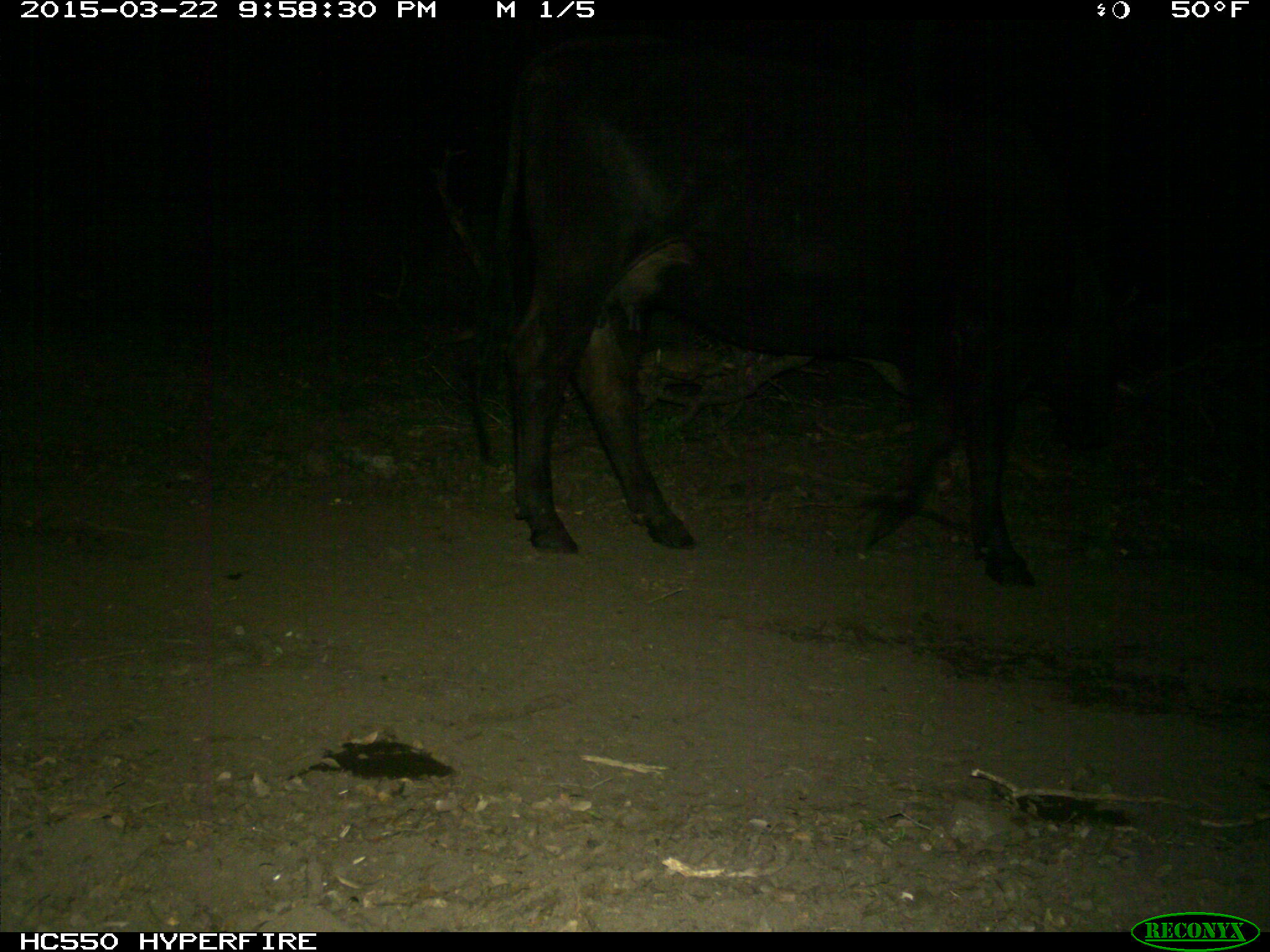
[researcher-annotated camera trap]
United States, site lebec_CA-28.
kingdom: Animalia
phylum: Chordata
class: Mammalia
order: Artiodactyla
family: Bovidae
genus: Bos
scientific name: Bos taurus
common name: domestic cow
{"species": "Bos taurus (domestic cow)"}